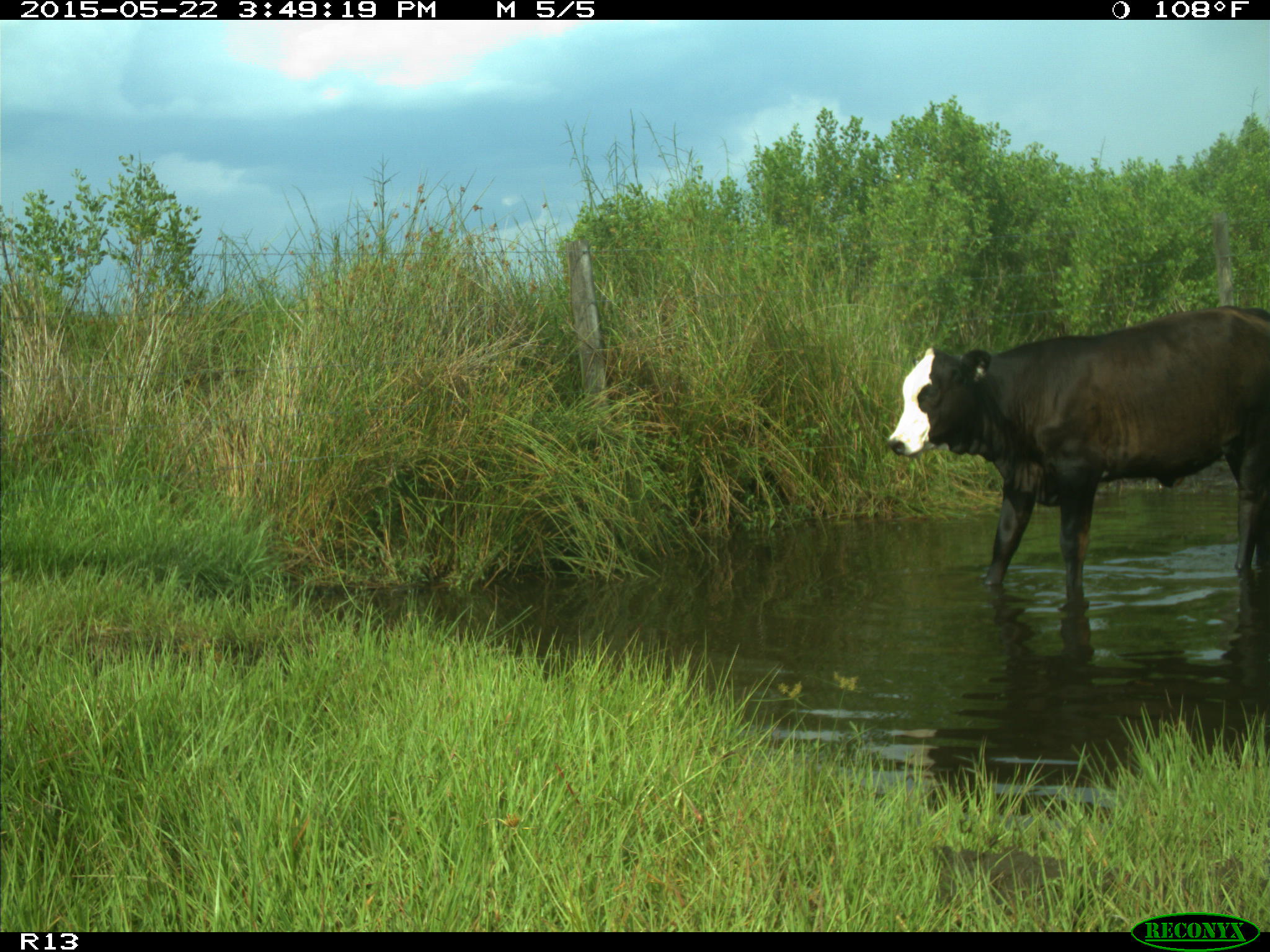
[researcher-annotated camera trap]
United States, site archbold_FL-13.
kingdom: Animalia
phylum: Chordata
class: Mammalia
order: Artiodactyla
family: Bovidae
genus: Bos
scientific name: Bos taurus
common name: domestic cow